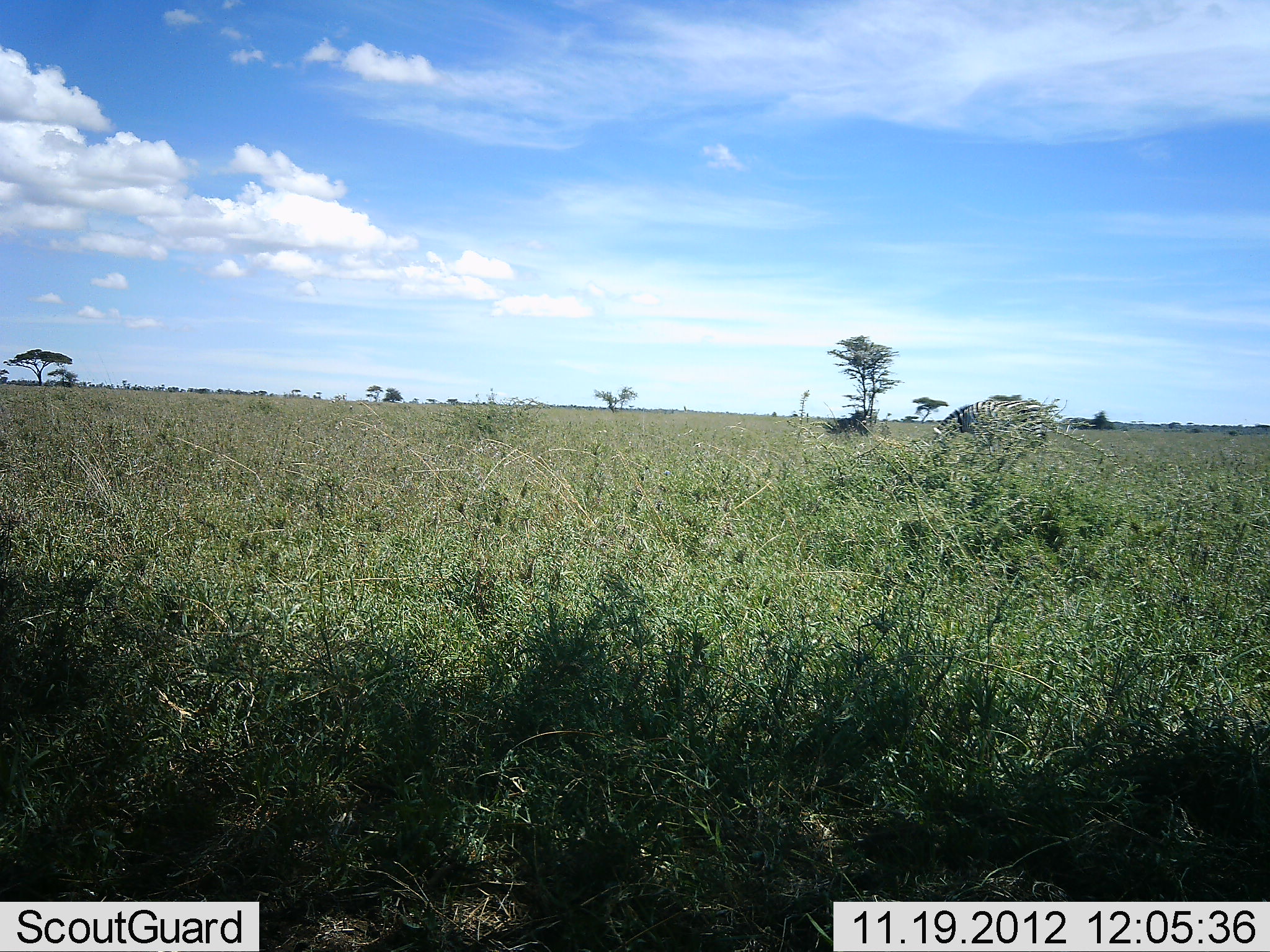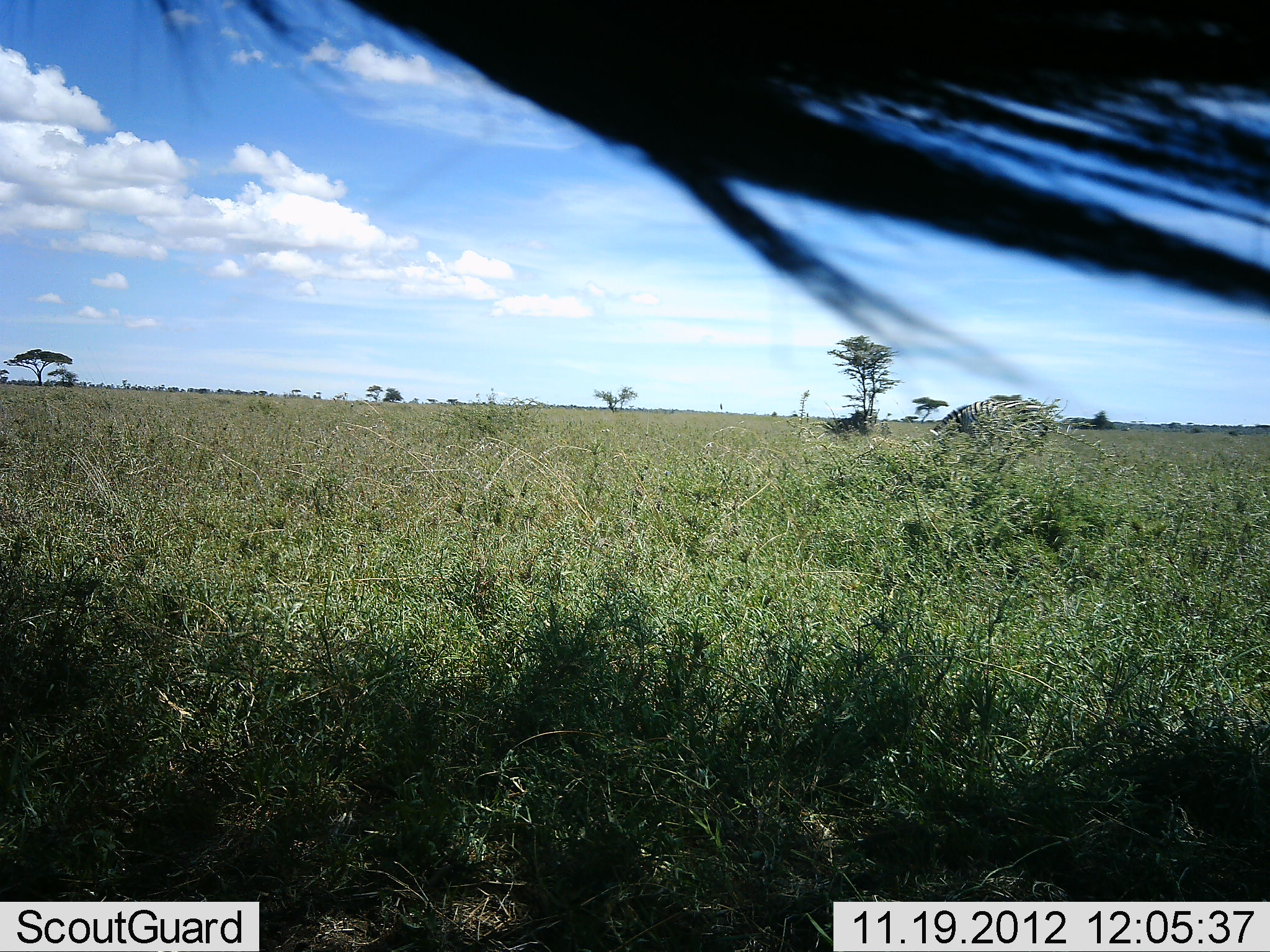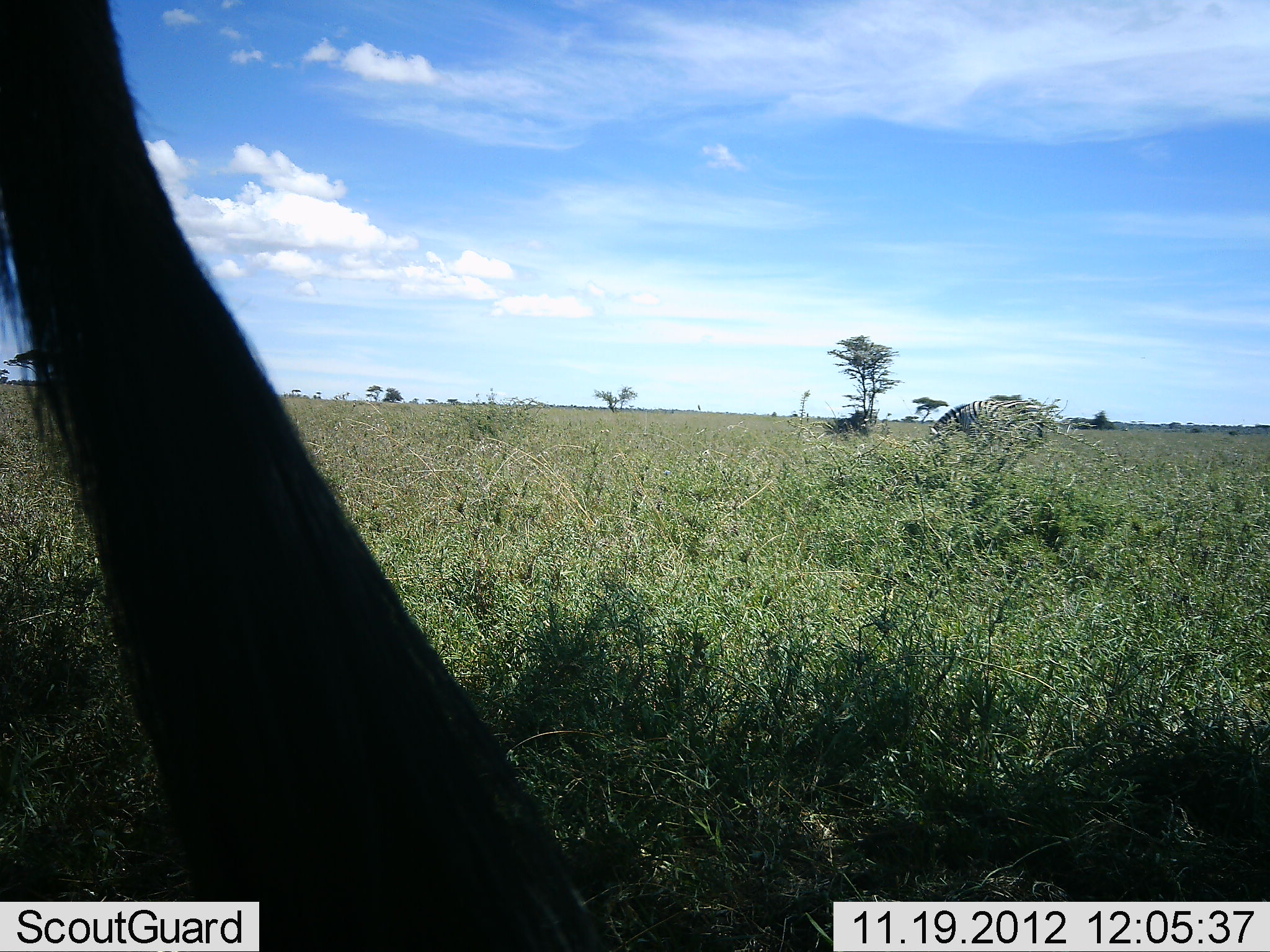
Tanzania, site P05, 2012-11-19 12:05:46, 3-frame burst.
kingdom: Animalia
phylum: Chordata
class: Mammalia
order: Perissodactyla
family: Equidae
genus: Equus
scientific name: Equus quagga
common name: plains zebra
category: zebra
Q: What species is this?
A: Zebra (plains zebra) (Equus quagga).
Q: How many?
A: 2.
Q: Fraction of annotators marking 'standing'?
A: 50%.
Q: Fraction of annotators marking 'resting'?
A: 10%.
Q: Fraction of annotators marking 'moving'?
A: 10%.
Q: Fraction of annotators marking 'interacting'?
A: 0%.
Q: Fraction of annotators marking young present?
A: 0%.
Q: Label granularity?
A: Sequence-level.